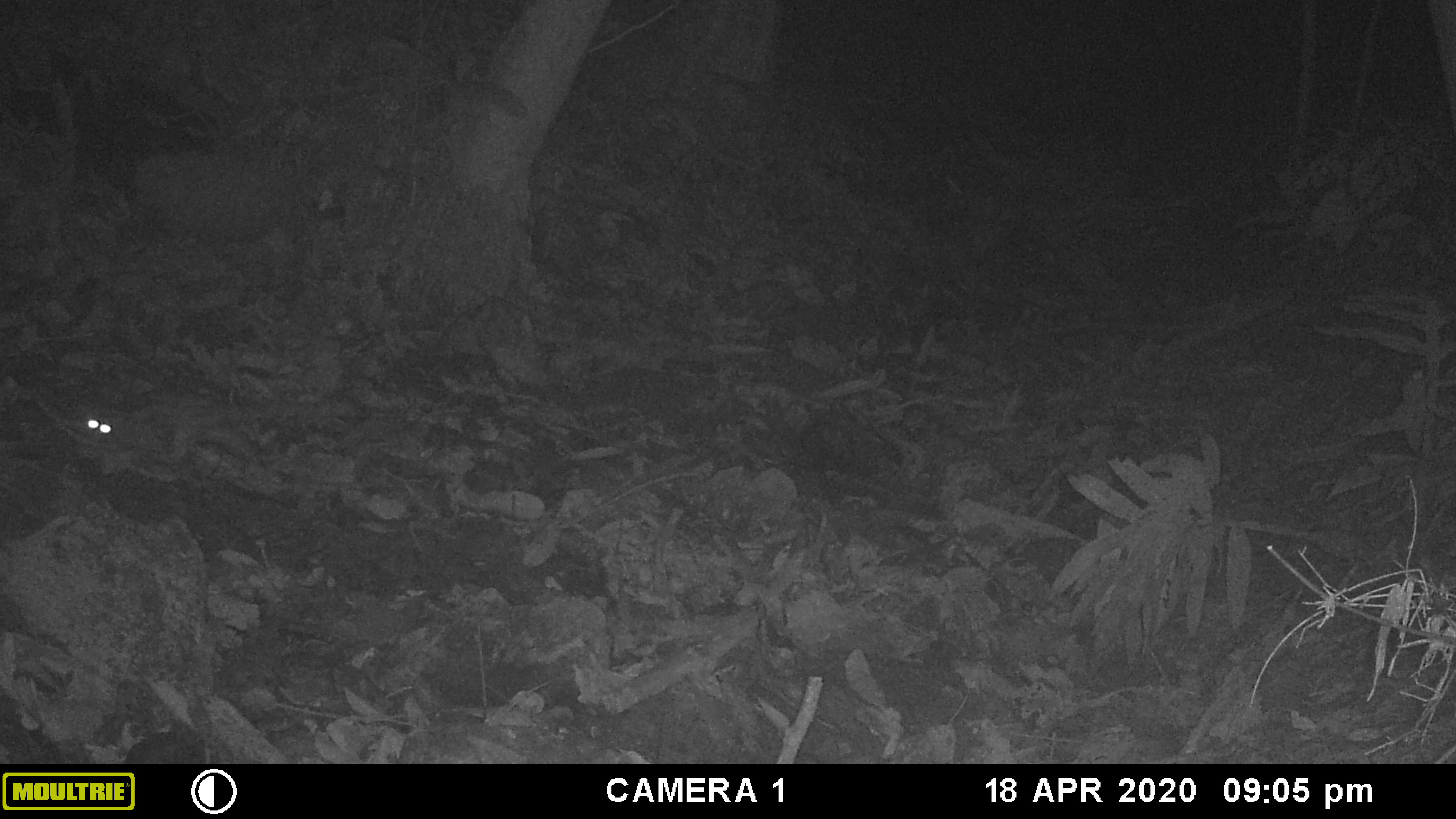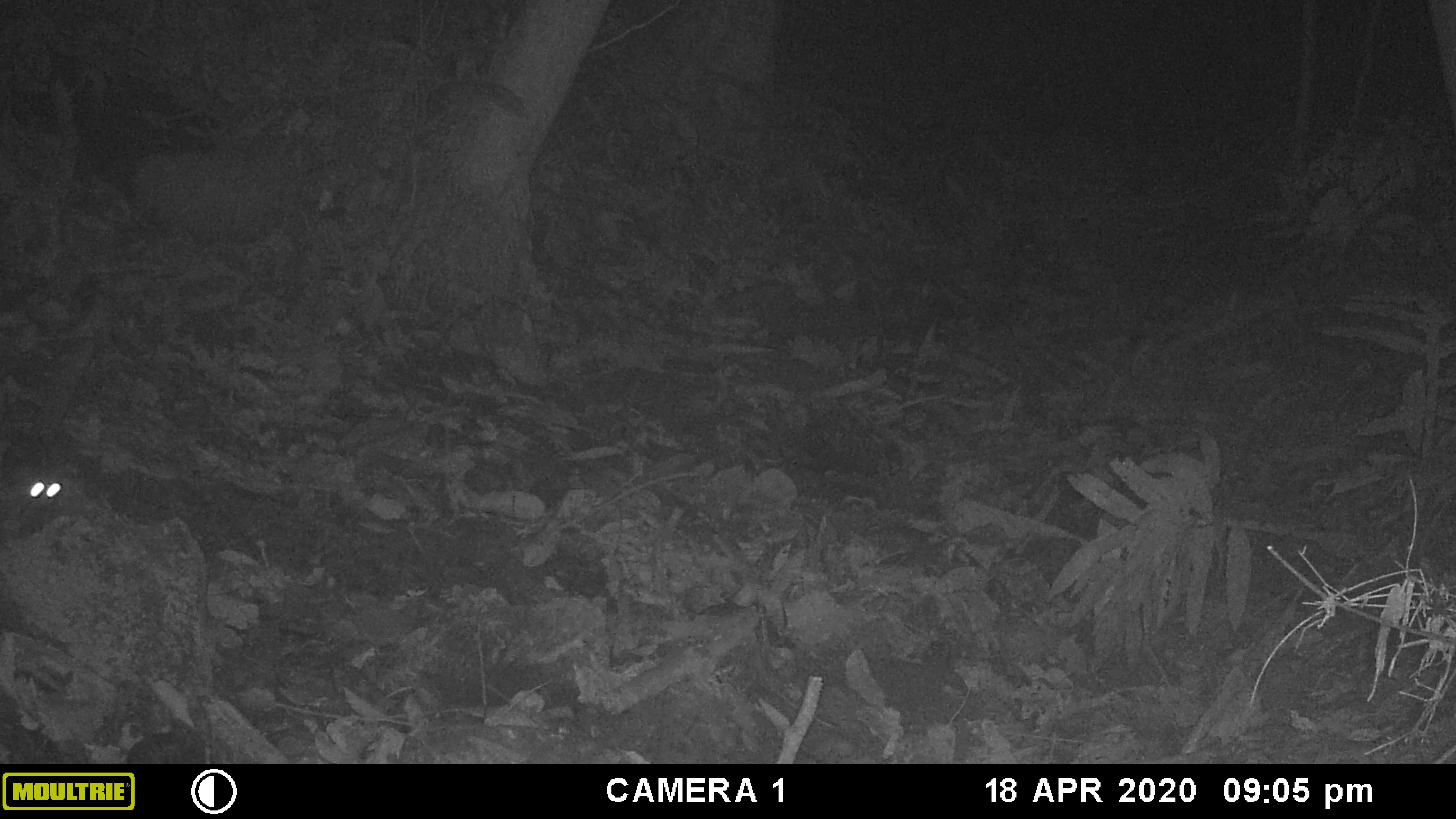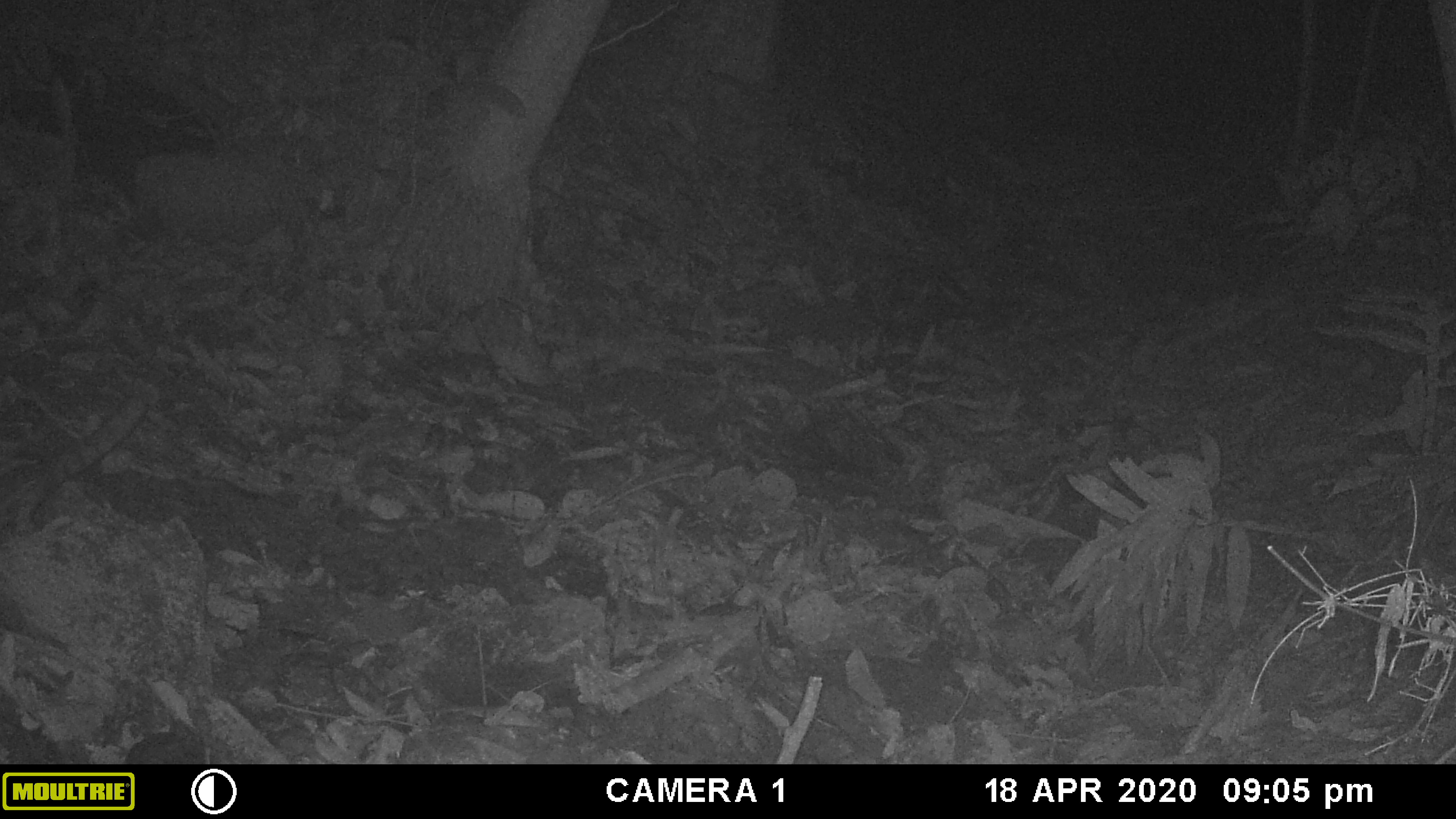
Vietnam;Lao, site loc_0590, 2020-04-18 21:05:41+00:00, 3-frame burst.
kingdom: Animalia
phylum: Chordata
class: Mammalia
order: Carnivora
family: Prionodontidae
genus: Prionodon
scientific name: Prionodon pardicolor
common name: spotted linsang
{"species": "spotted linsang (Prionodon pardicolor)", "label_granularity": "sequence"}